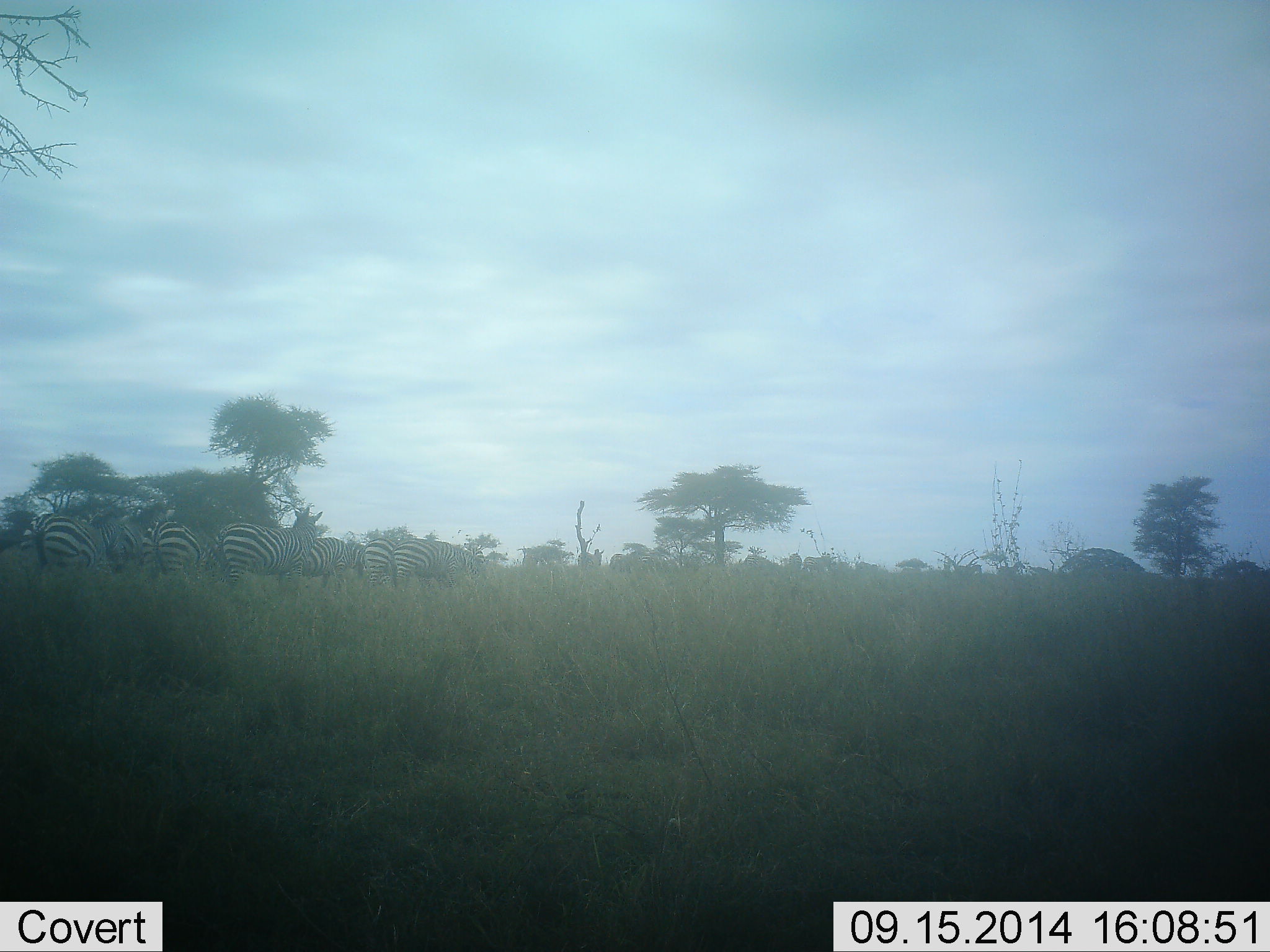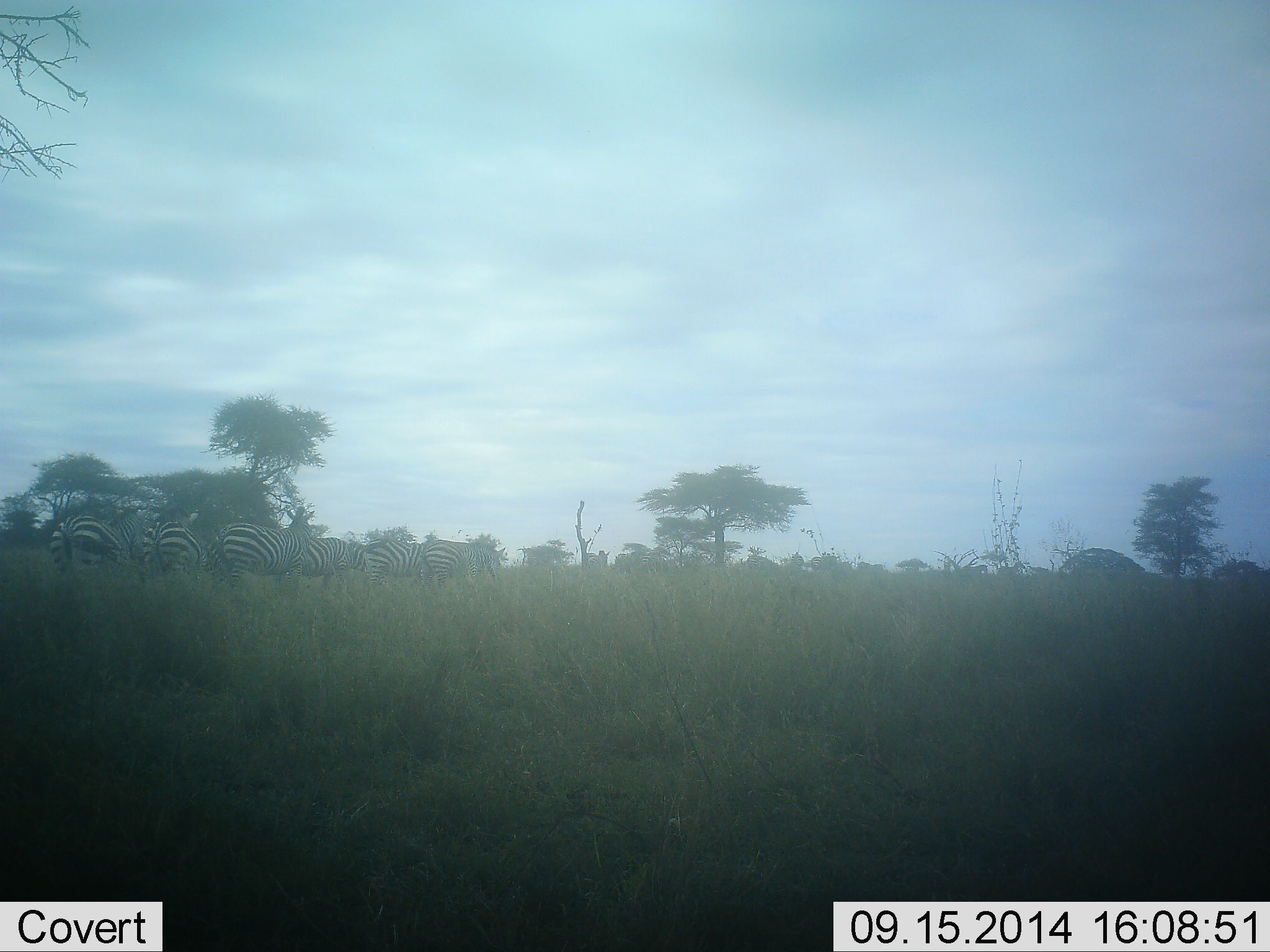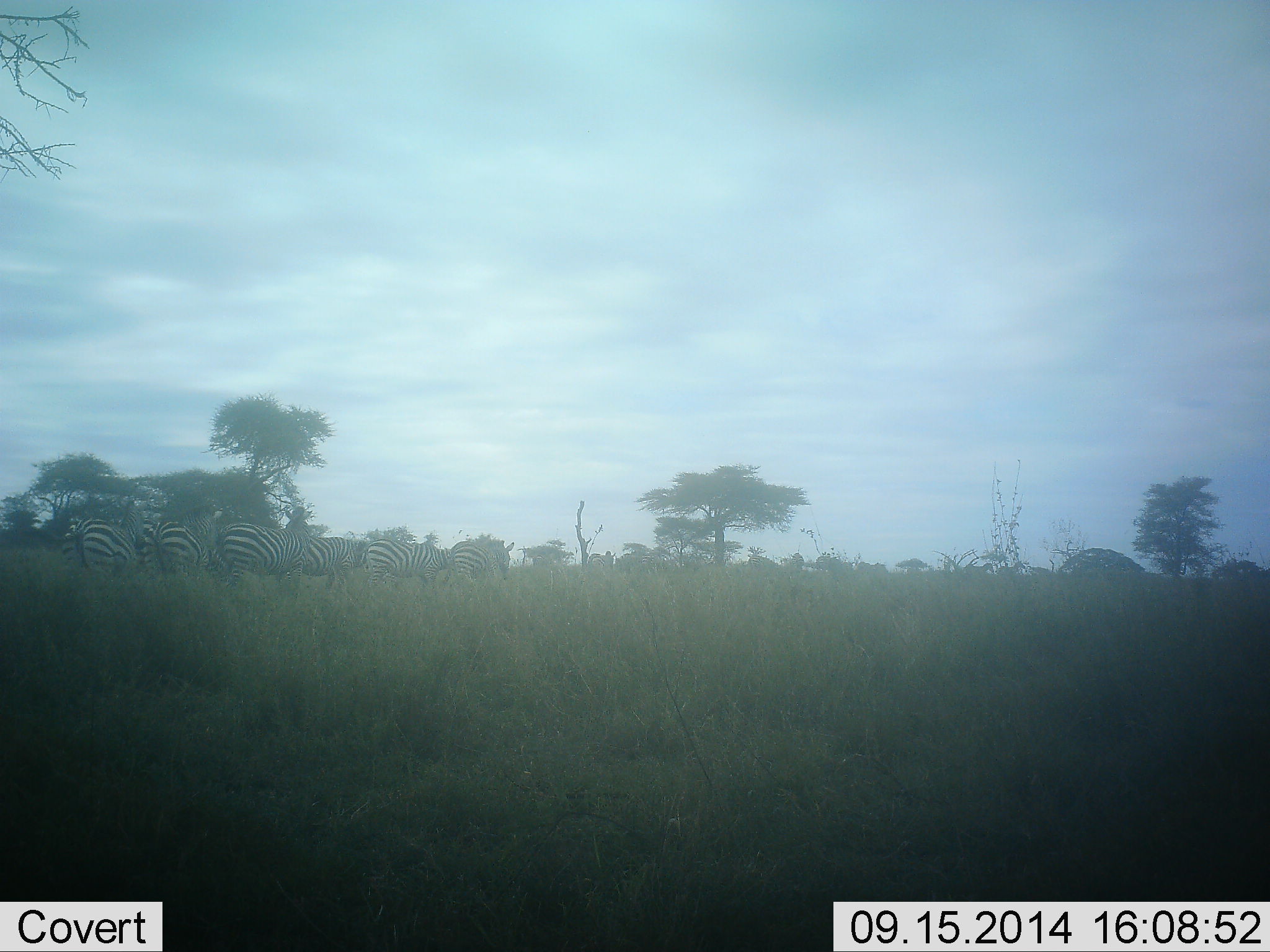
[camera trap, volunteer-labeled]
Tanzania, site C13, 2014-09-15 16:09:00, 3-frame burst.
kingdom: Animalia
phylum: Chordata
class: Mammalia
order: Perissodactyla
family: Equidae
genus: Equus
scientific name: Equus quagga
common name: plains zebra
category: zebra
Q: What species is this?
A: Zebra (plains zebra) (Equus quagga).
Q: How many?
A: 11-50.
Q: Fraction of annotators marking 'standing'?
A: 40%.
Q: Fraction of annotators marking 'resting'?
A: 10%.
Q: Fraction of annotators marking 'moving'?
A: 70%.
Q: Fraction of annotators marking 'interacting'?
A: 0%.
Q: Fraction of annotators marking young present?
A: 0%.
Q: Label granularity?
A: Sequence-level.